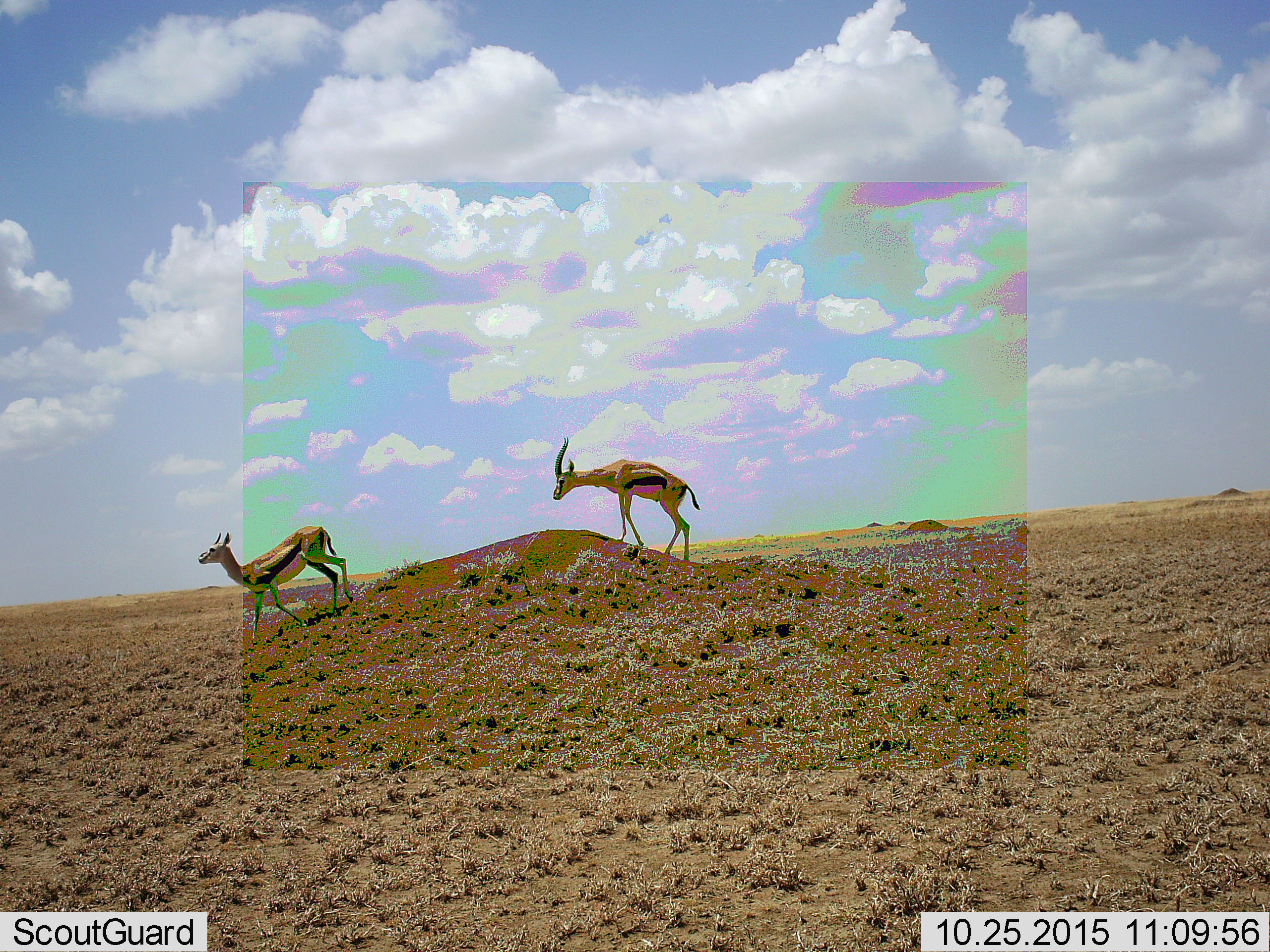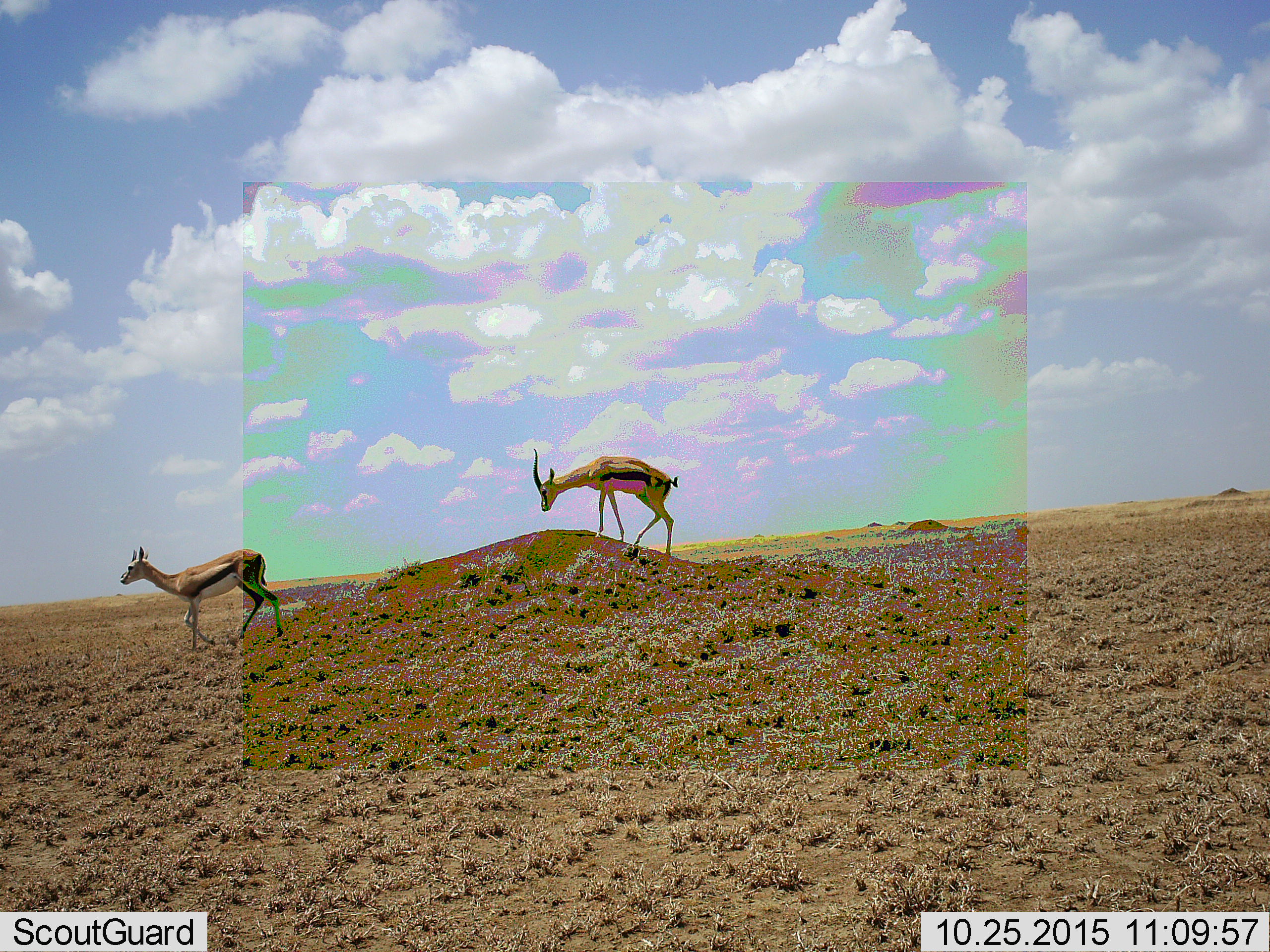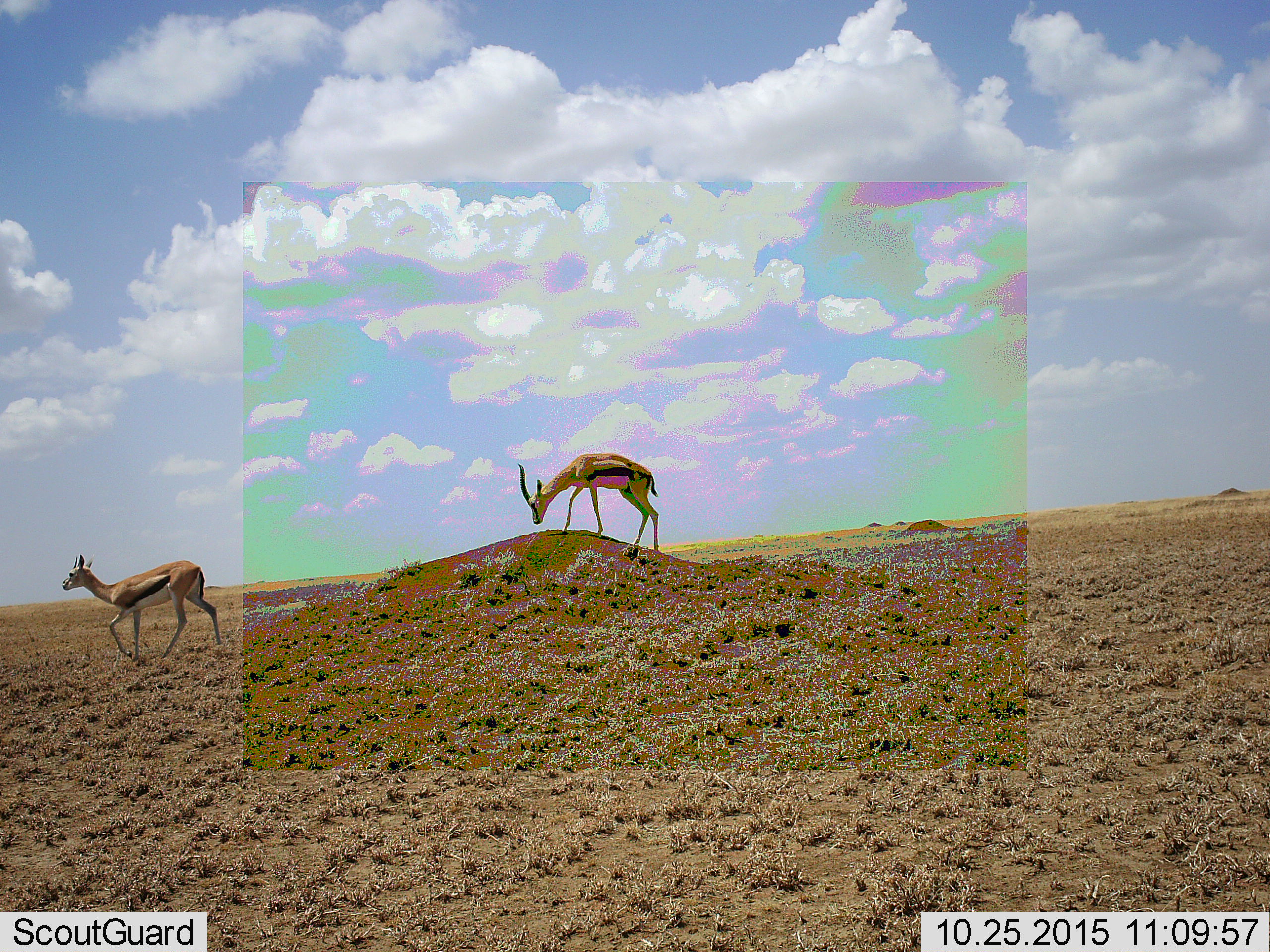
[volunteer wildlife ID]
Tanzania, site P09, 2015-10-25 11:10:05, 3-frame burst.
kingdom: Animalia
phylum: Chordata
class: Mammalia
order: Artiodactyla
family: Bovidae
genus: Eudorcas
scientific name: Eudorcas thomsonii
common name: thomson's gazelle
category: gazellethomsons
Gazellethomsons (thomson's gazelle) (Eudorcas thomsonii), count 2. Behavior (volunteer vote fractions): standing 12%, resting 0%, moving 100%, interacting 0%. Young present (vote fraction): 0%. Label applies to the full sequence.